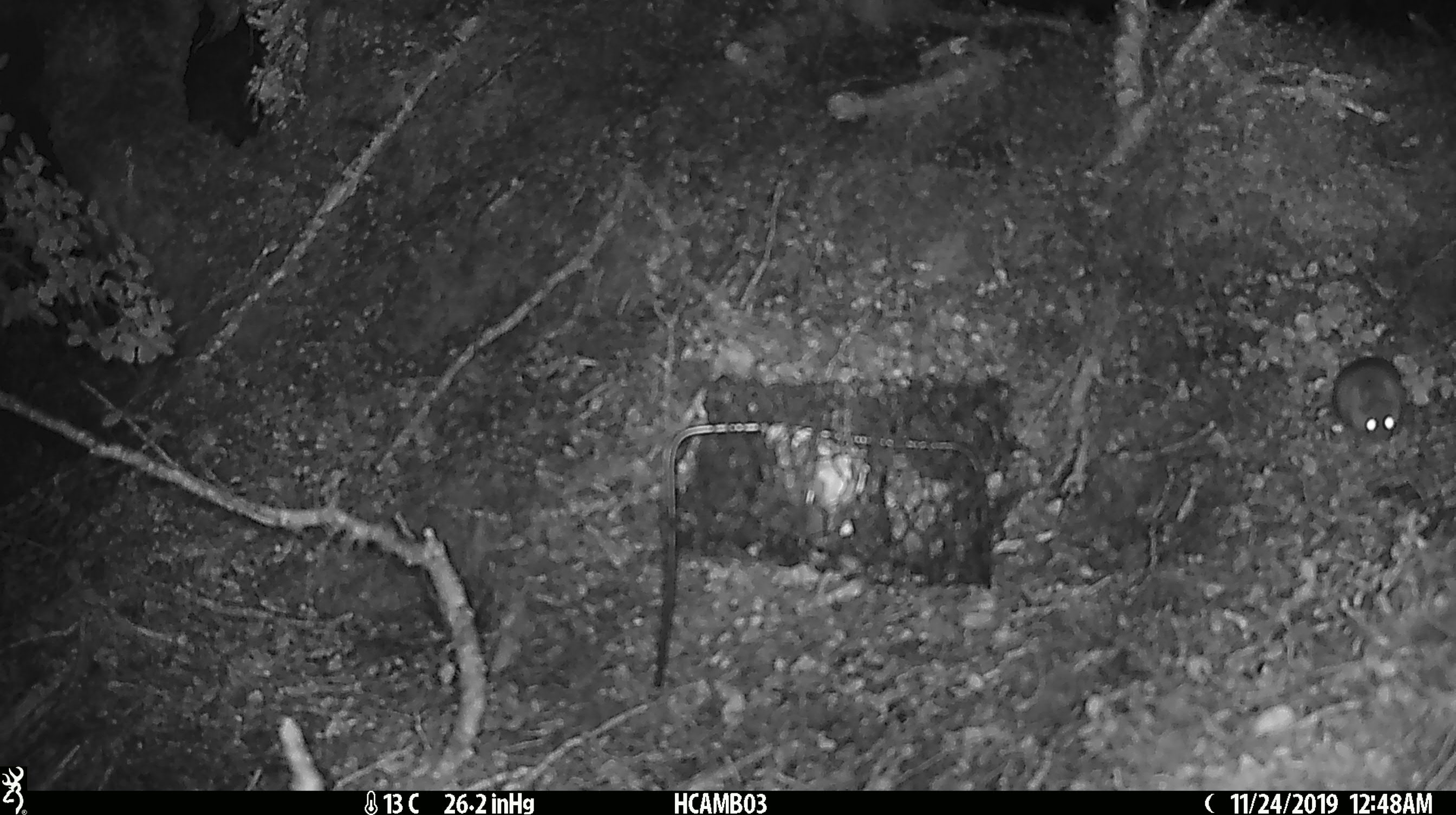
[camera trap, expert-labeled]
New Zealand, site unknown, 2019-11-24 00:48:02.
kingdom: Animalia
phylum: Chordata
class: Mammalia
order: Rodentia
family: Muridae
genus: Mus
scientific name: Mus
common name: mouse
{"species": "mouse (Mus)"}